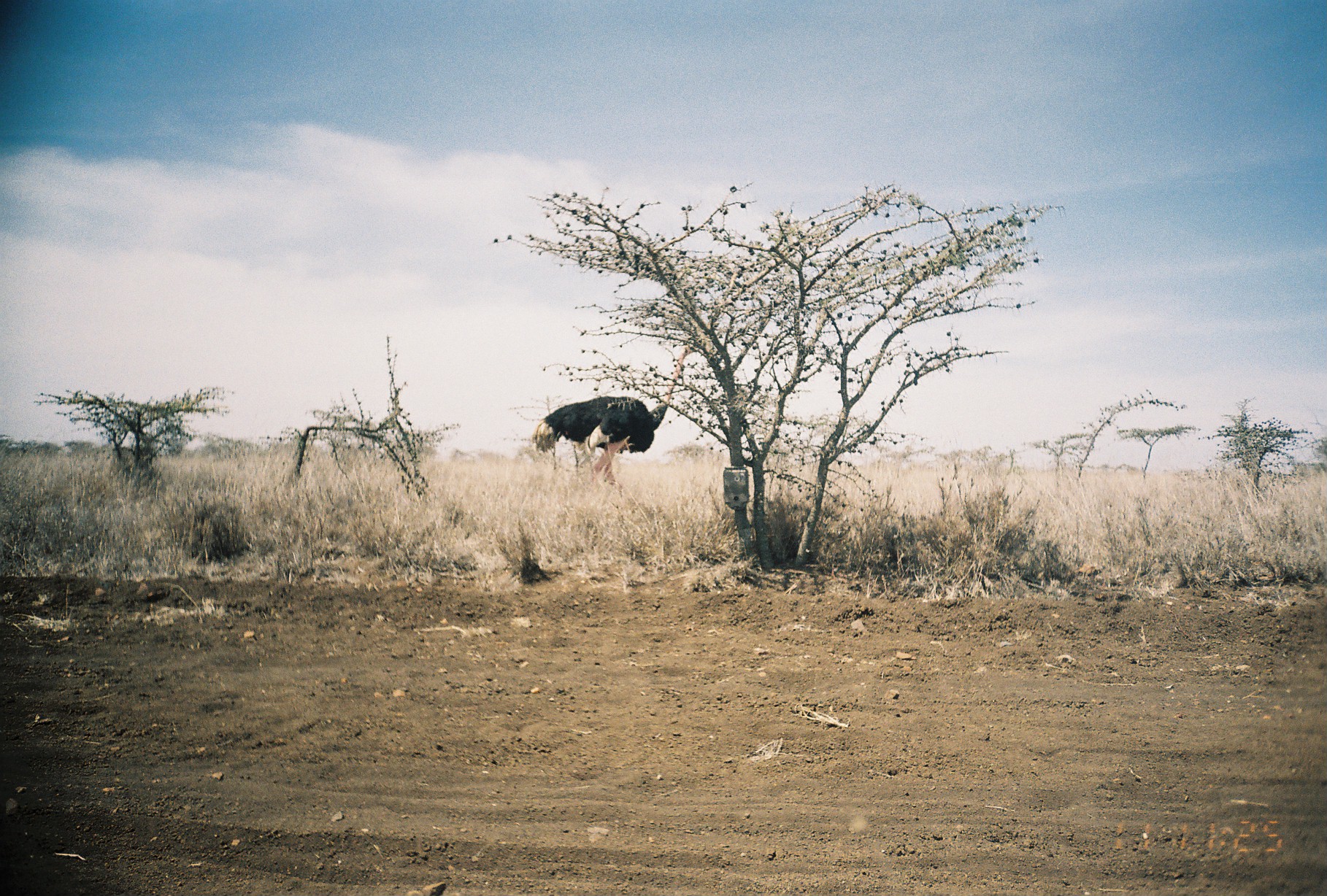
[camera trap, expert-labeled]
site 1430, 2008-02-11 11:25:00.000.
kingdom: Animalia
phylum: Chordata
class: Aves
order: Struthioniformes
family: Struthionidae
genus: Struthio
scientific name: Struthio camelus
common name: common ostrich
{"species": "Struthio camelus (common ostrich)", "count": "1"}